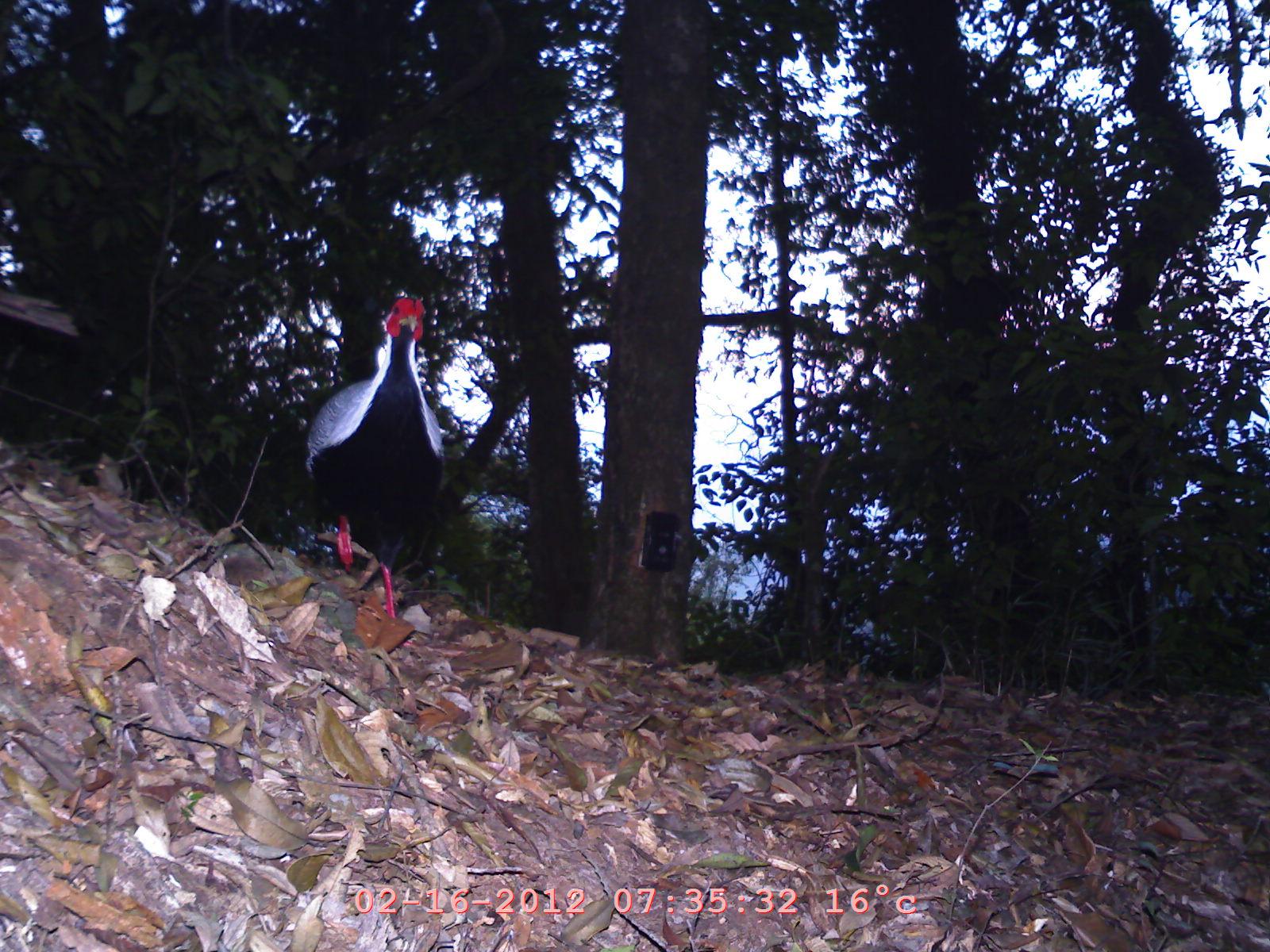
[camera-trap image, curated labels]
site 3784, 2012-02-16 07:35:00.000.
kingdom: Animalia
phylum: Chordata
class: Aves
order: Galliformes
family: Phasianidae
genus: Lophura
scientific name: Lophura nycthemera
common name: silver pheasant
Lophura nycthemera (silver pheasant), count 1.